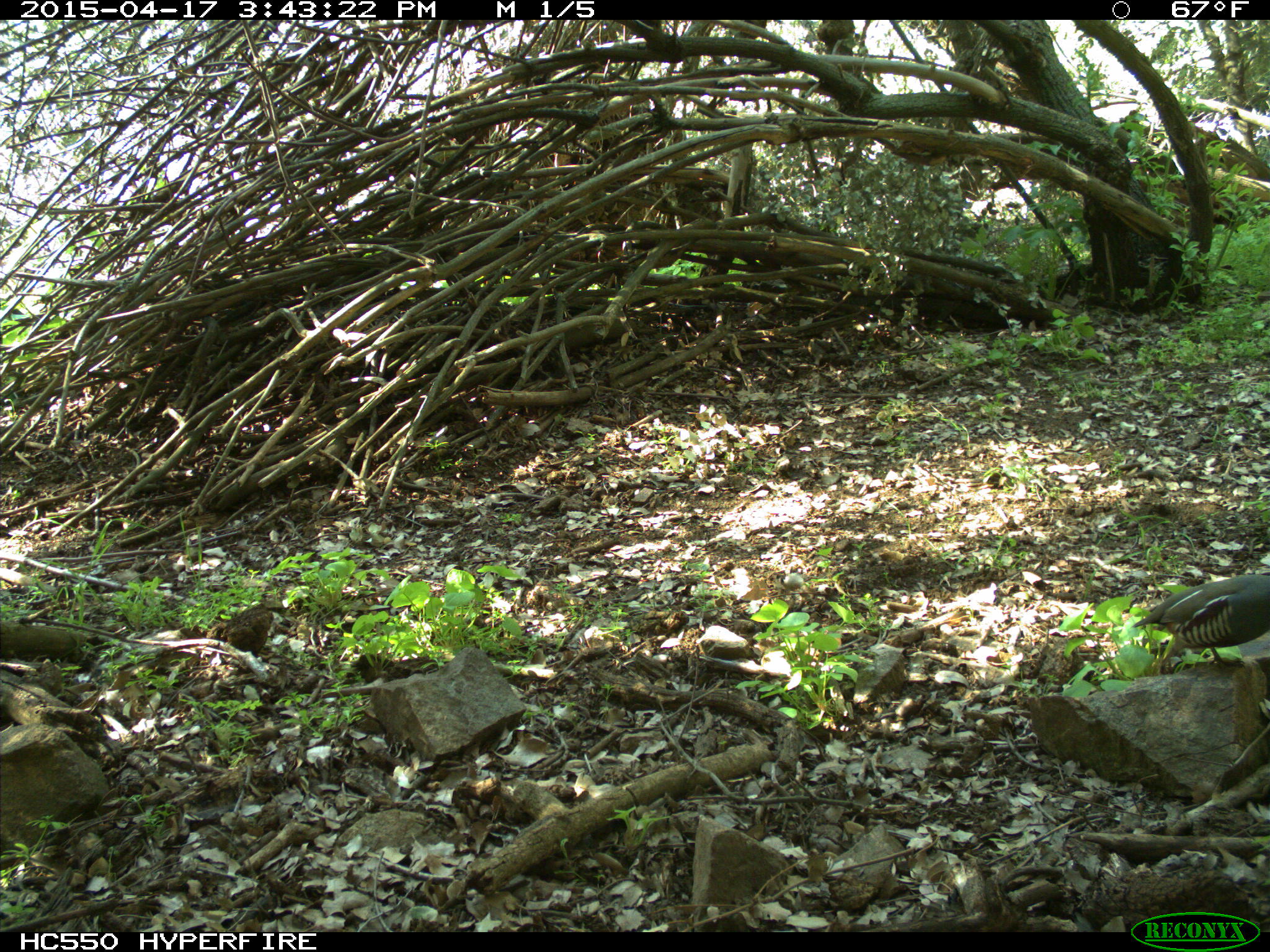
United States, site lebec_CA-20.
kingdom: Animalia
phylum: Chordata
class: Aves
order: Galliformes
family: Odontophoridae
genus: Callipepla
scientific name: Callipepla californica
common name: california quail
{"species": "Callipepla californica (california quail)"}